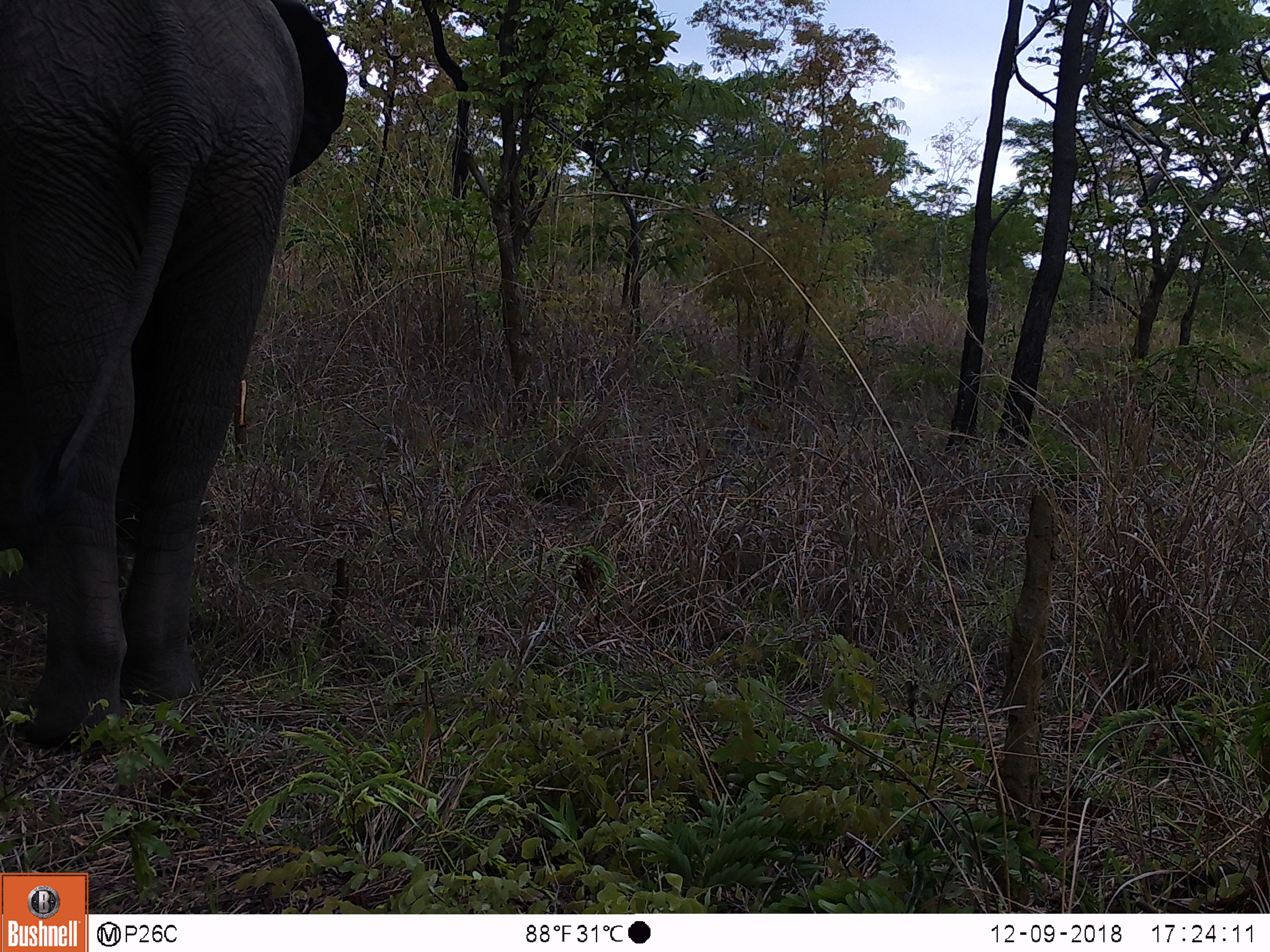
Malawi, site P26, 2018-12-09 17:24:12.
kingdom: Animalia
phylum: Chordata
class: Mammalia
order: Proboscidea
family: Elephantidae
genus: Loxodonta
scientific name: Loxodonta africana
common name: african savanna elephant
African savanna elephant (Loxodonta africana), count 1.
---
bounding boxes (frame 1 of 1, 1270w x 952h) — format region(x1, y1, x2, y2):
african savanna elephant: region(0, 0, 356, 765)